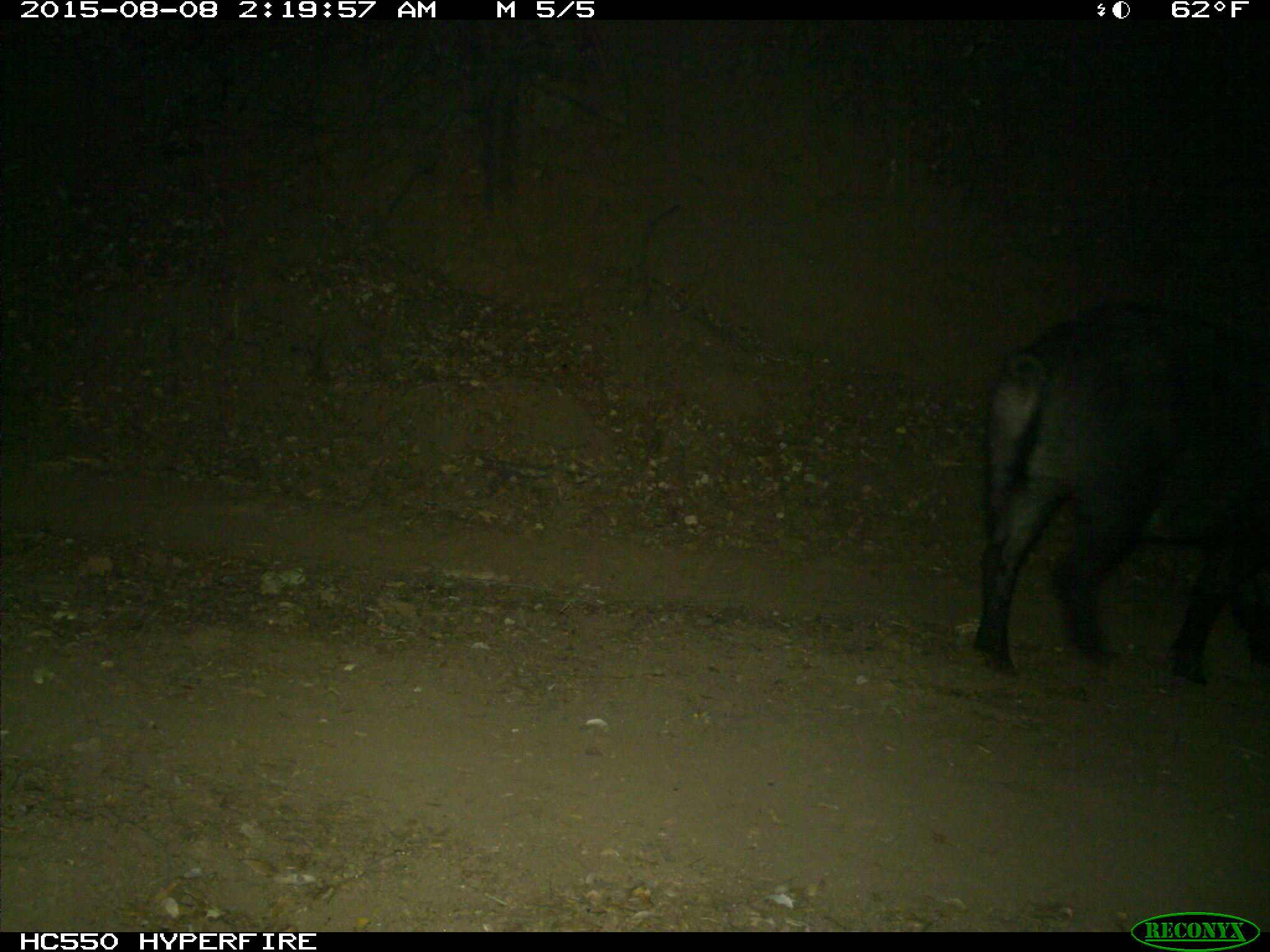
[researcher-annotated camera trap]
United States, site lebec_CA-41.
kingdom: Animalia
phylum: Chordata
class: Mammalia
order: Artiodactyla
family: Suidae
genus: Sus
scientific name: Sus scrofa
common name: wild boar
Sus scrofa (wild boar).